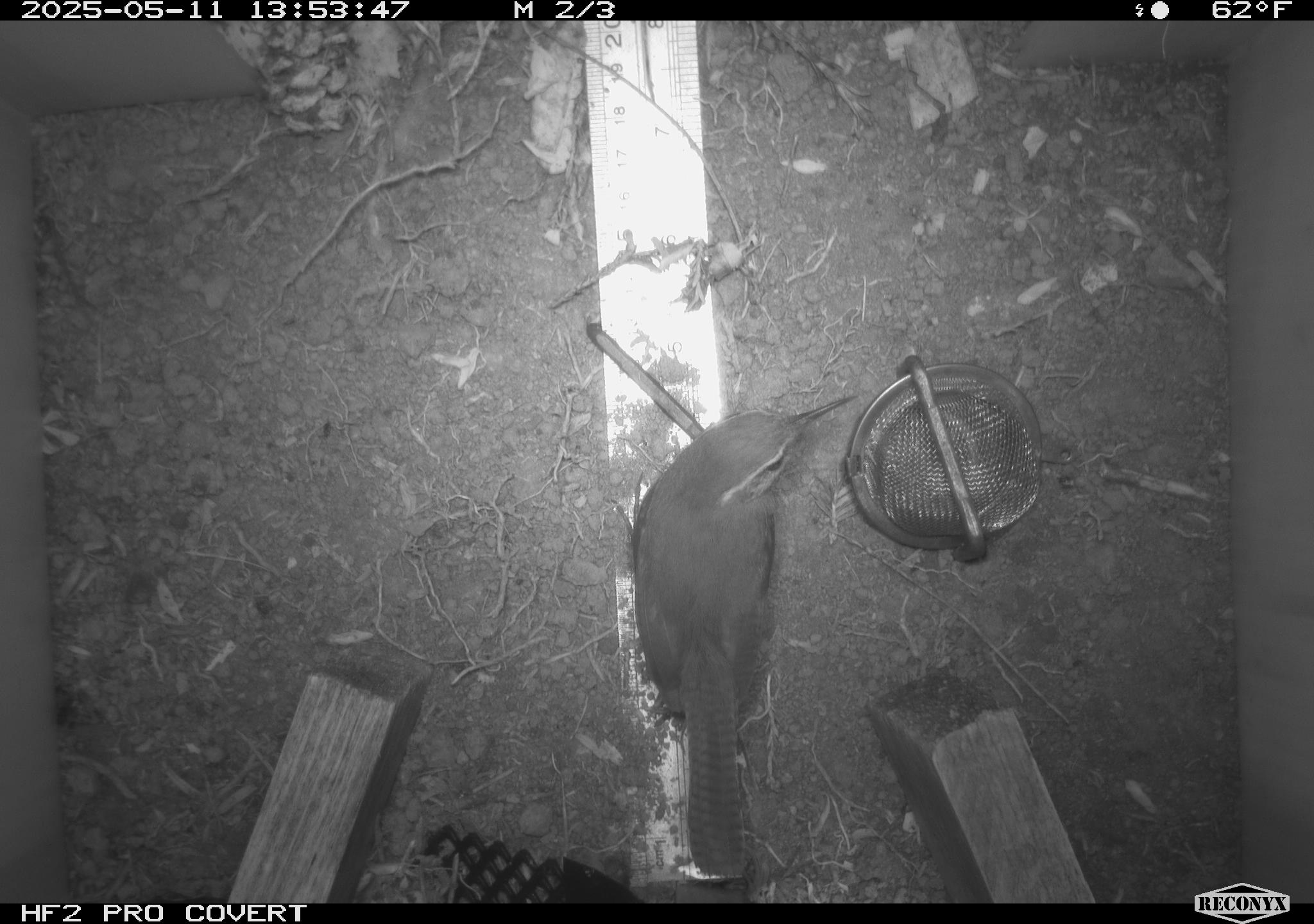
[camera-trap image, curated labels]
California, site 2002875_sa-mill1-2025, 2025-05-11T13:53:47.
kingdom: Animalia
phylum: Chordata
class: Aves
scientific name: Aves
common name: bird